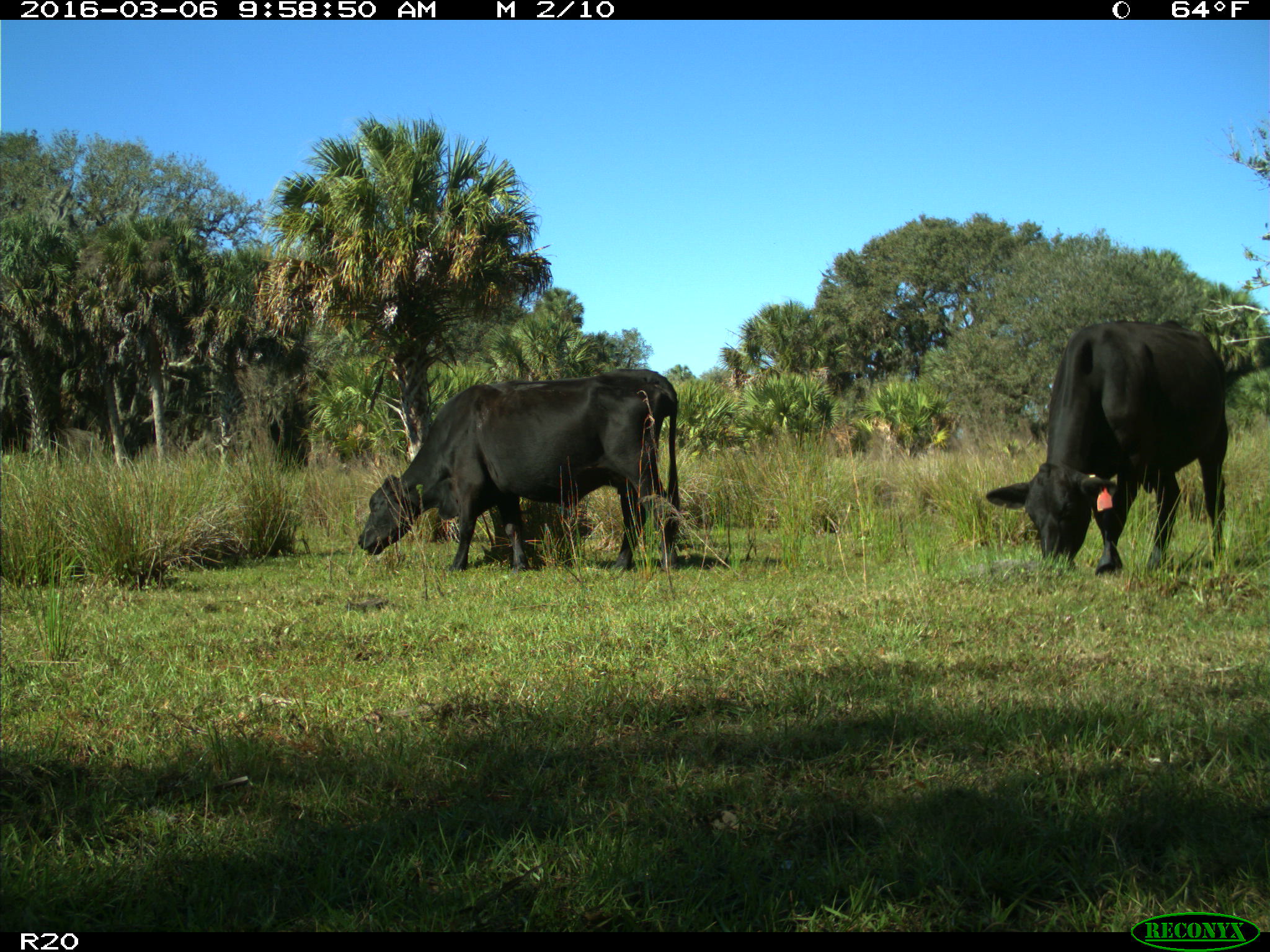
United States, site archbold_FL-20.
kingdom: Animalia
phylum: Chordata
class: Mammalia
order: Artiodactyla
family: Bovidae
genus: Bos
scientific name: Bos taurus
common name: domestic cow